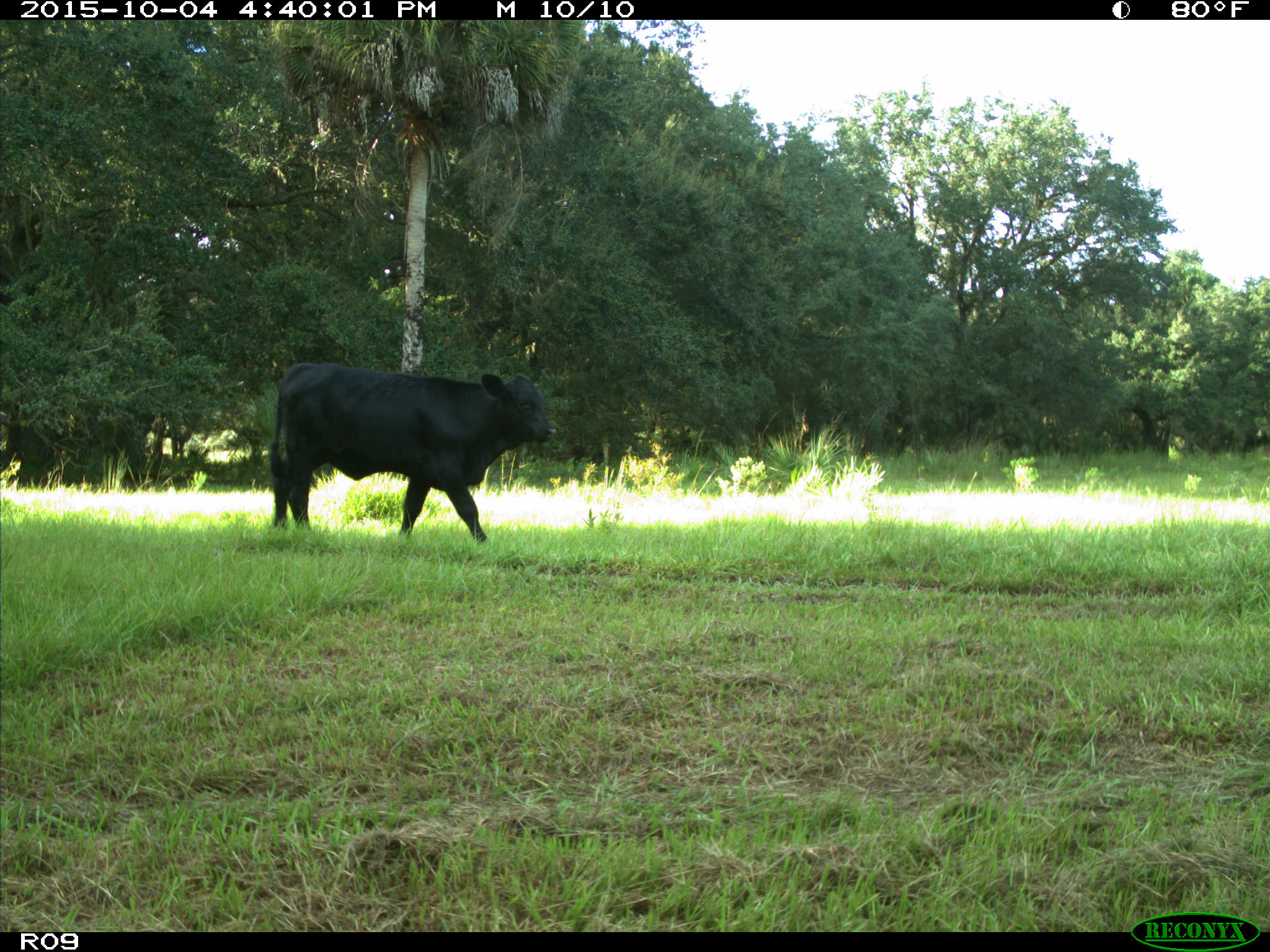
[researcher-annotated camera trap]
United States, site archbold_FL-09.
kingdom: Animalia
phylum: Chordata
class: Mammalia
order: Artiodactyla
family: Bovidae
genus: Bos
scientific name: Bos taurus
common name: domestic cow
Bos taurus (domestic cow).